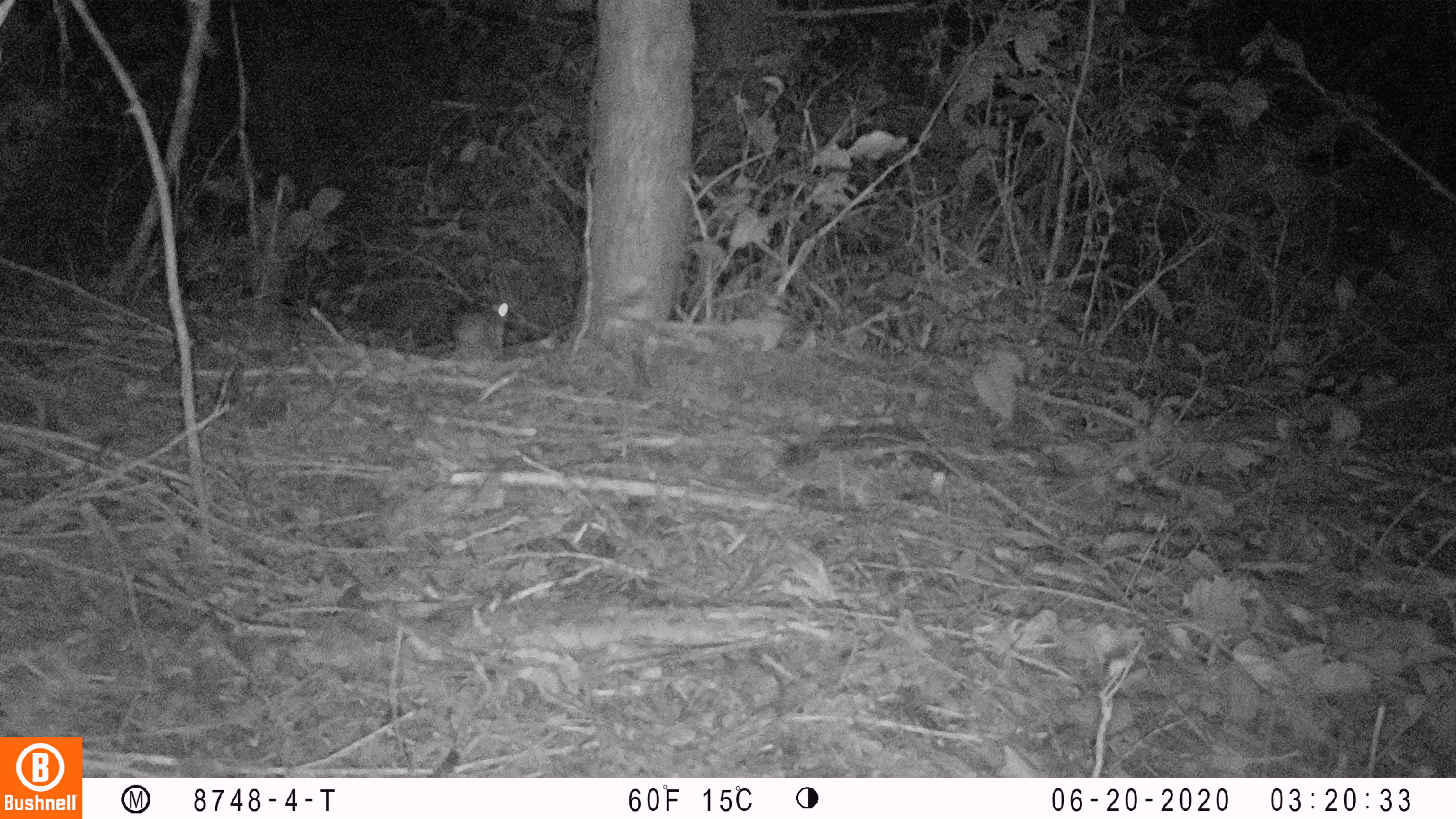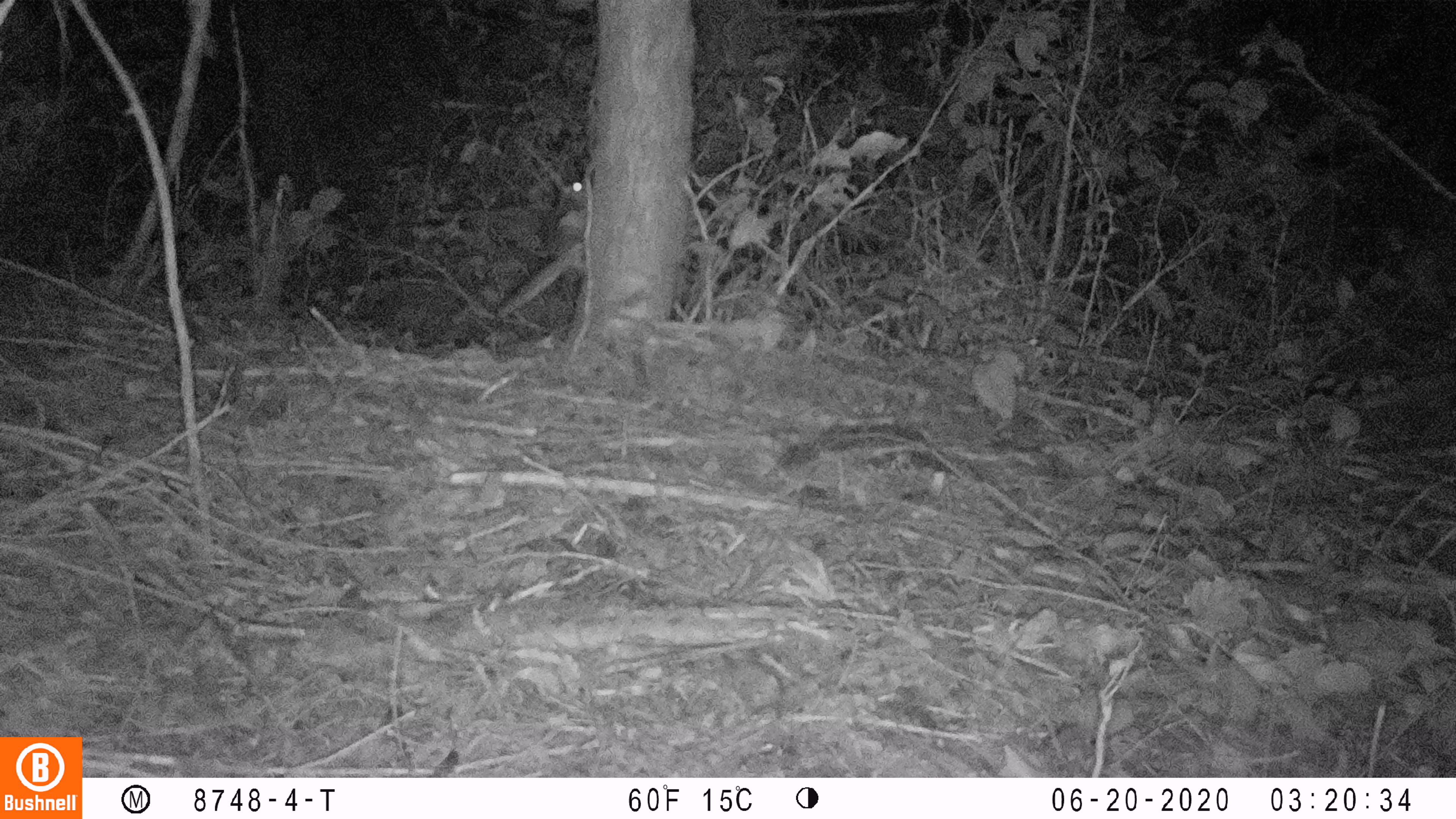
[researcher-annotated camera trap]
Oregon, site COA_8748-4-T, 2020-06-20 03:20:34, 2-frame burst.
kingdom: Animalia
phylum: Chordata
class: Mammalia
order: Rodentia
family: Sciuridae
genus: Glaucomys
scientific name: Glaucomys oregonensis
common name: humboldt's flying squirrel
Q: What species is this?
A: Humboldt's flying squirrel (Glaucomys oregonensis).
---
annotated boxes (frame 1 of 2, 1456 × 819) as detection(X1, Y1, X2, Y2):
humboldt's flying squirrel: detection(430, 281, 526, 374)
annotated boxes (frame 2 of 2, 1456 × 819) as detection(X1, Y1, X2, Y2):
humboldt's flying squirrel: detection(480, 167, 601, 328)